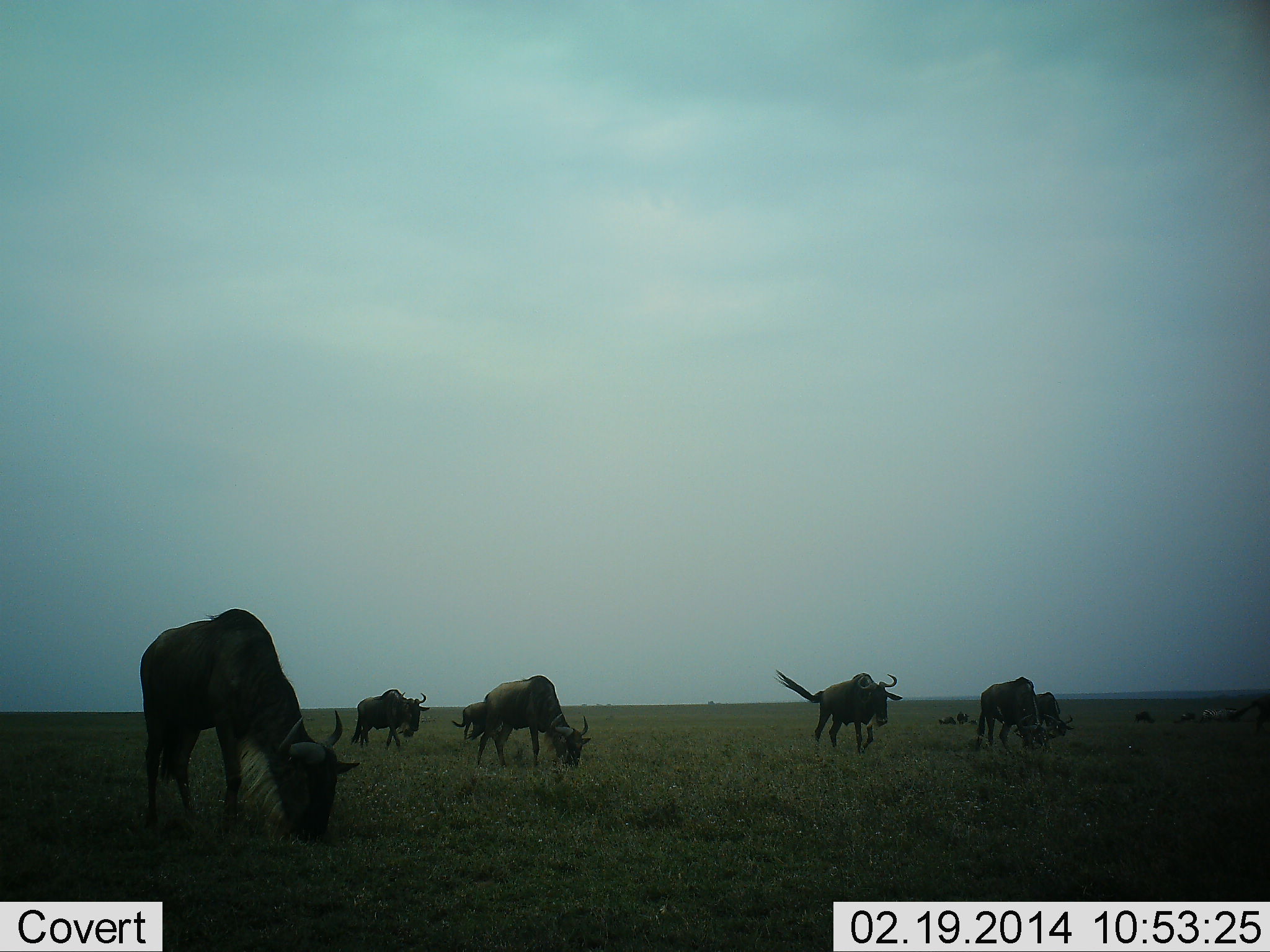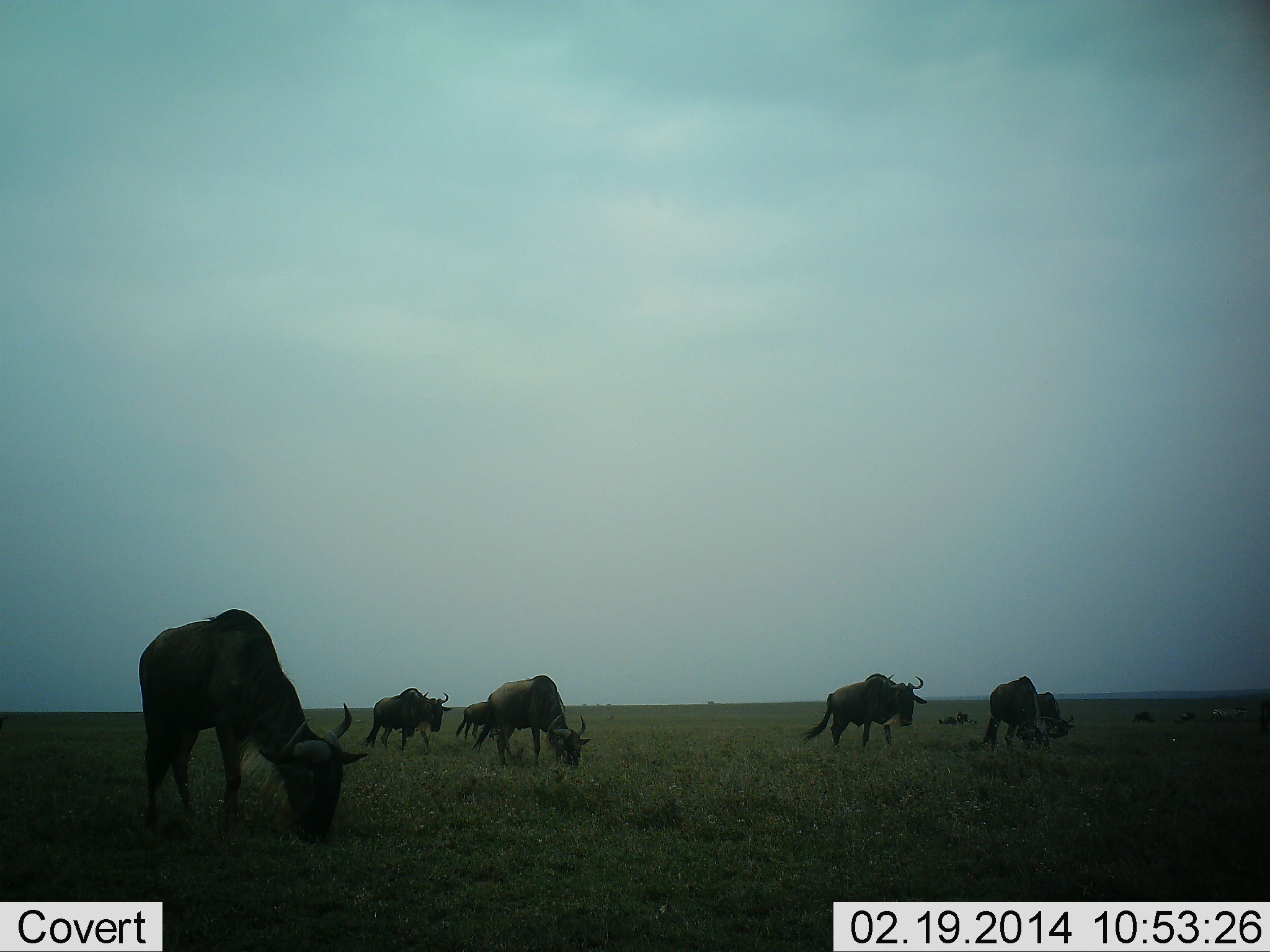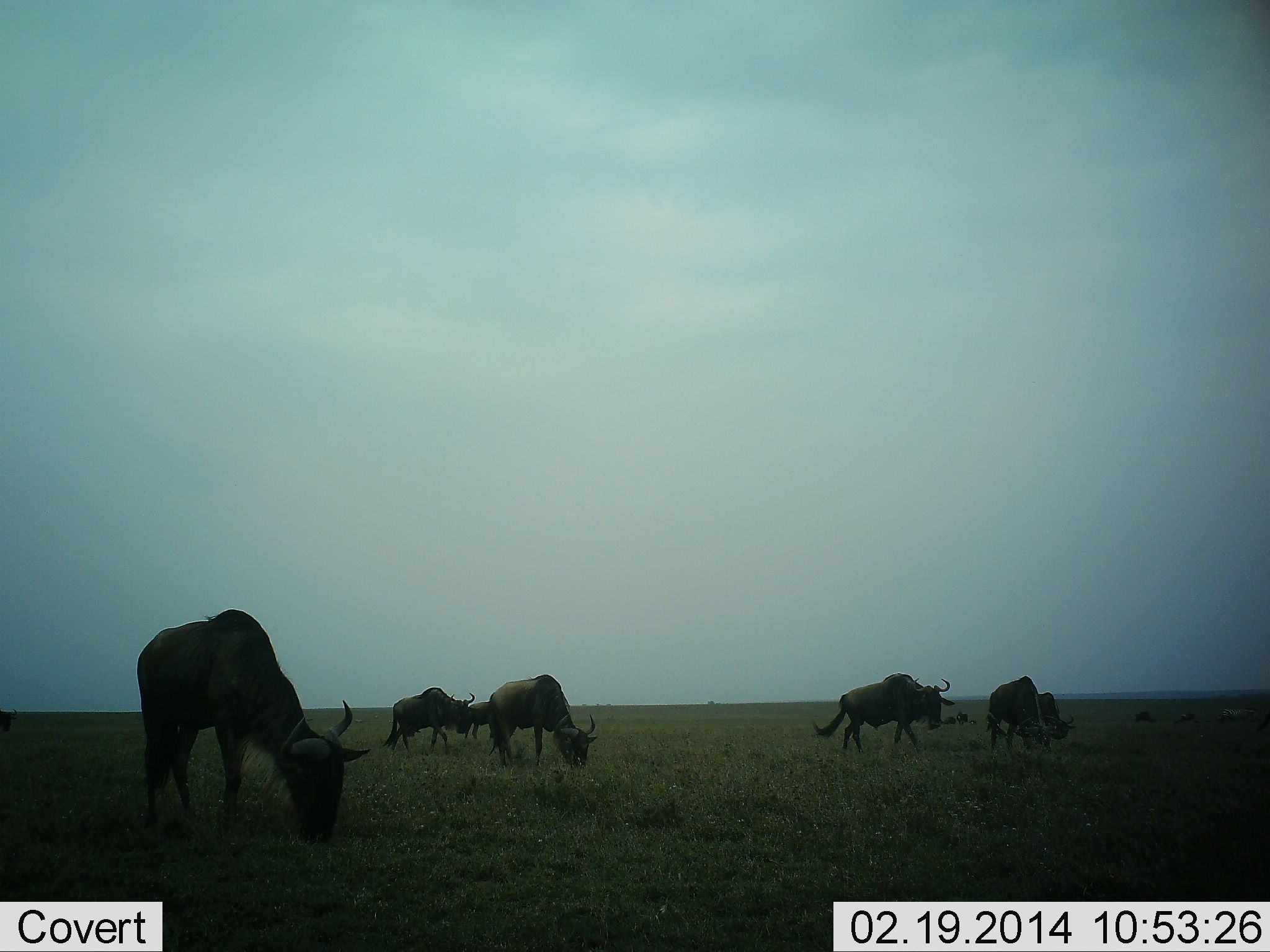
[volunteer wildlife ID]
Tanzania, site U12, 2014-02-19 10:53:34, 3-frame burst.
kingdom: Animalia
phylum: Chordata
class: Mammalia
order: Artiodactyla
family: Bovidae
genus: Connochaetes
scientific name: Connochaetes taurinus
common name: blue wildebeest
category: wildebeest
Wildebeest (blue wildebeest) (Connochaetes taurinus), count 7. Behavior (volunteer vote fractions): standing 15%, resting 15%, moving 62%, interacting 0%. Young present (vote fraction): 0%. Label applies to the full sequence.